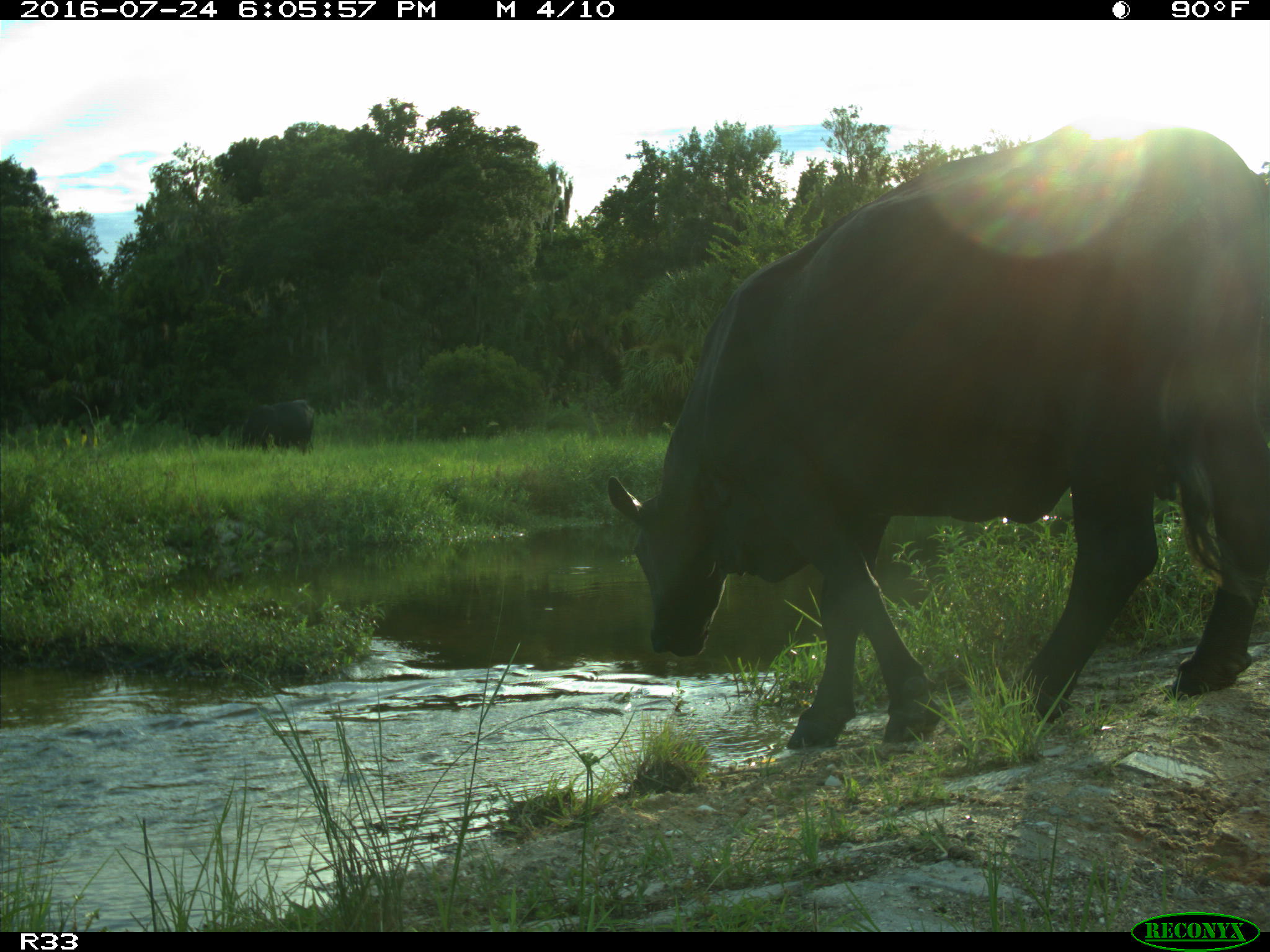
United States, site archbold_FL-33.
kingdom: Animalia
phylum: Chordata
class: Mammalia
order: Artiodactyla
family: Bovidae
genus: Bos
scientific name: Bos taurus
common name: domestic cow